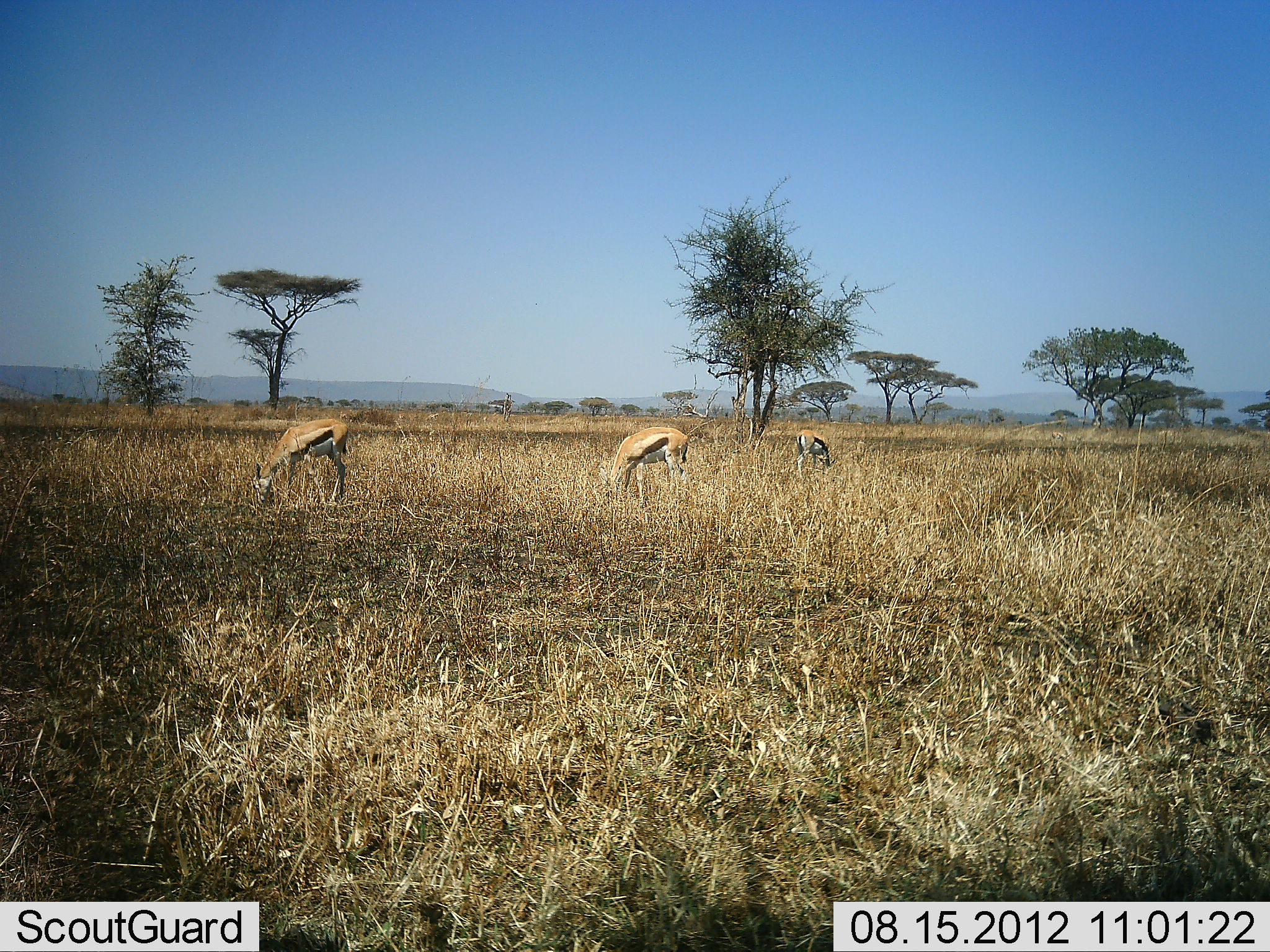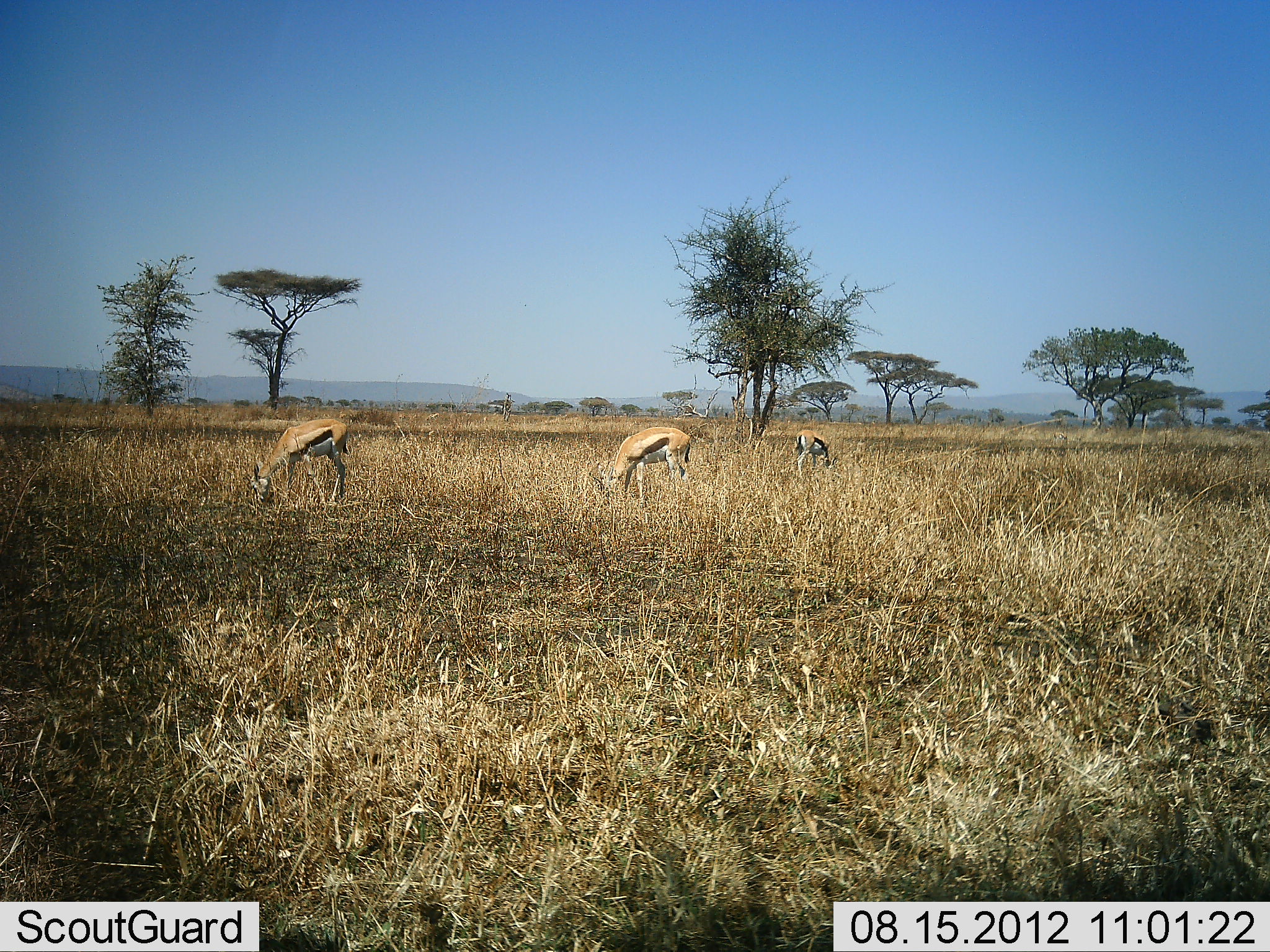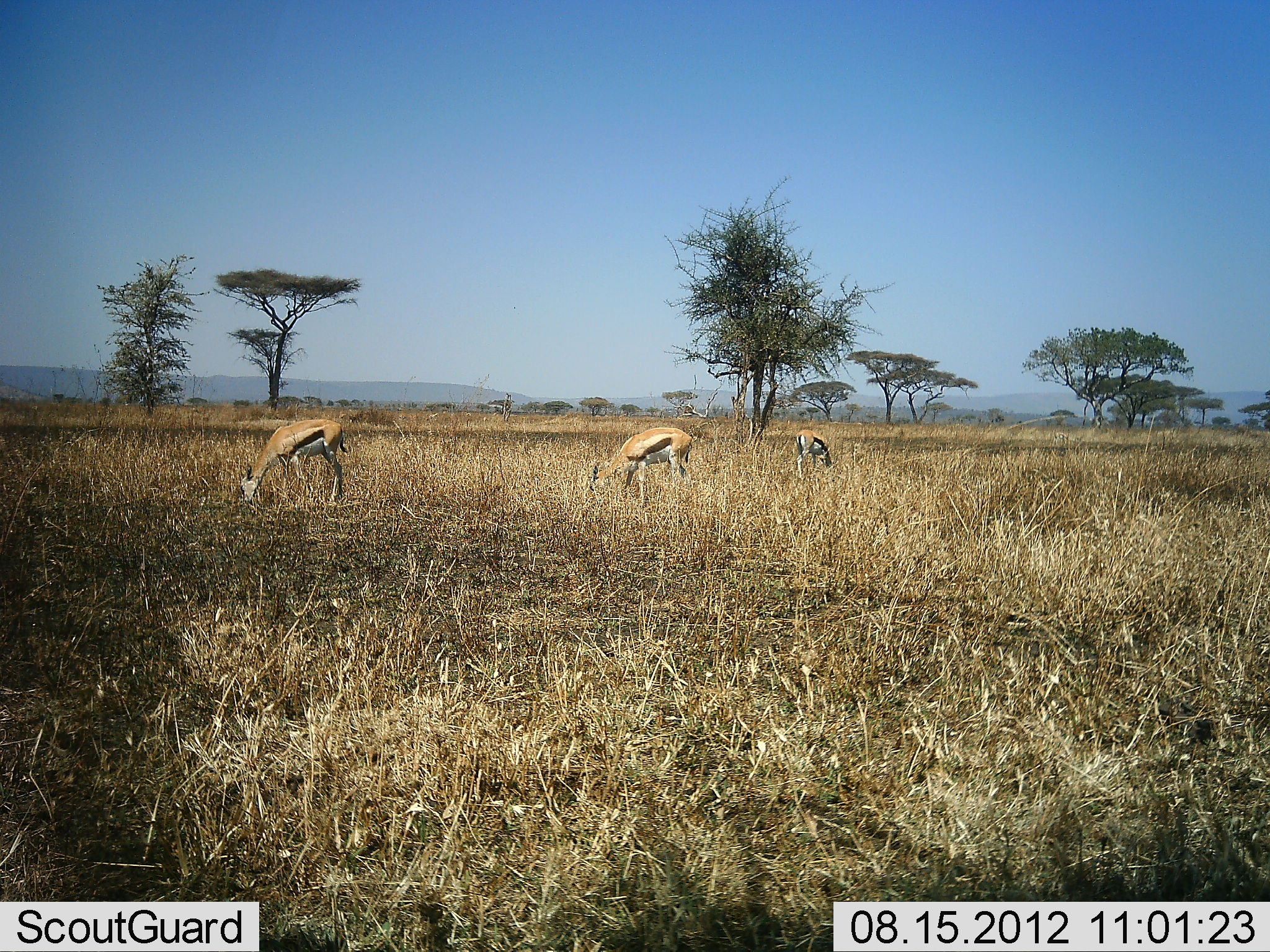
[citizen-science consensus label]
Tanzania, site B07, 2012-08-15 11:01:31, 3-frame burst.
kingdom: Animalia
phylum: Chordata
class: Mammalia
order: Artiodactyla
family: Bovidae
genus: Eudorcas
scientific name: Eudorcas thomsonii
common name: thomson's gazelle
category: gazellethomsons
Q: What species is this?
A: Gazellethomsons (thomson's gazelle) (Eudorcas thomsonii).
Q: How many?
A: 3.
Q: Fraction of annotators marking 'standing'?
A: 30%.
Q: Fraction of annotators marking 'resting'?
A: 0%.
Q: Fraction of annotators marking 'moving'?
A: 0%.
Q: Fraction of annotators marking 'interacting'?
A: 0%.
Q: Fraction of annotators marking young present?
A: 0%.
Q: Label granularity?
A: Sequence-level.